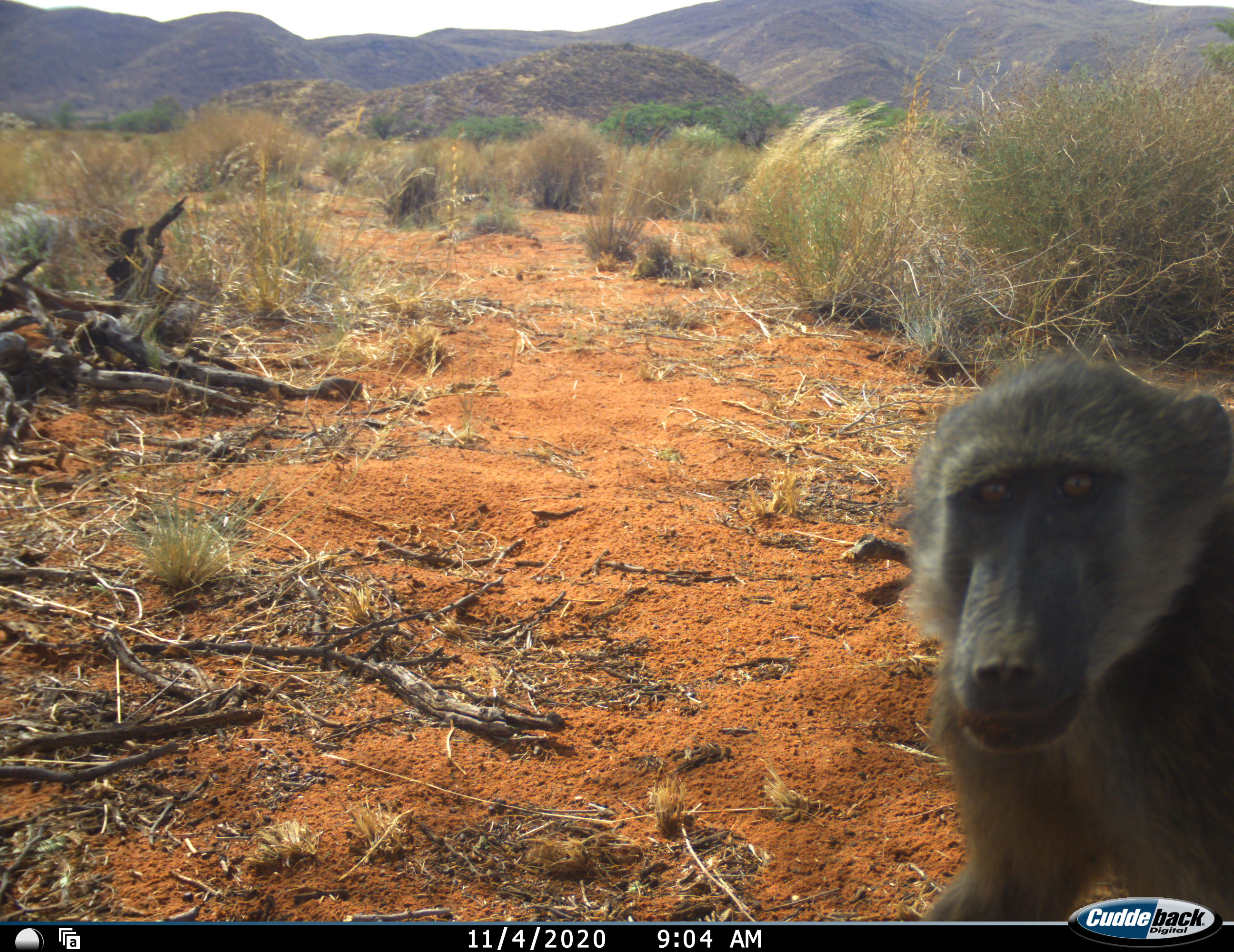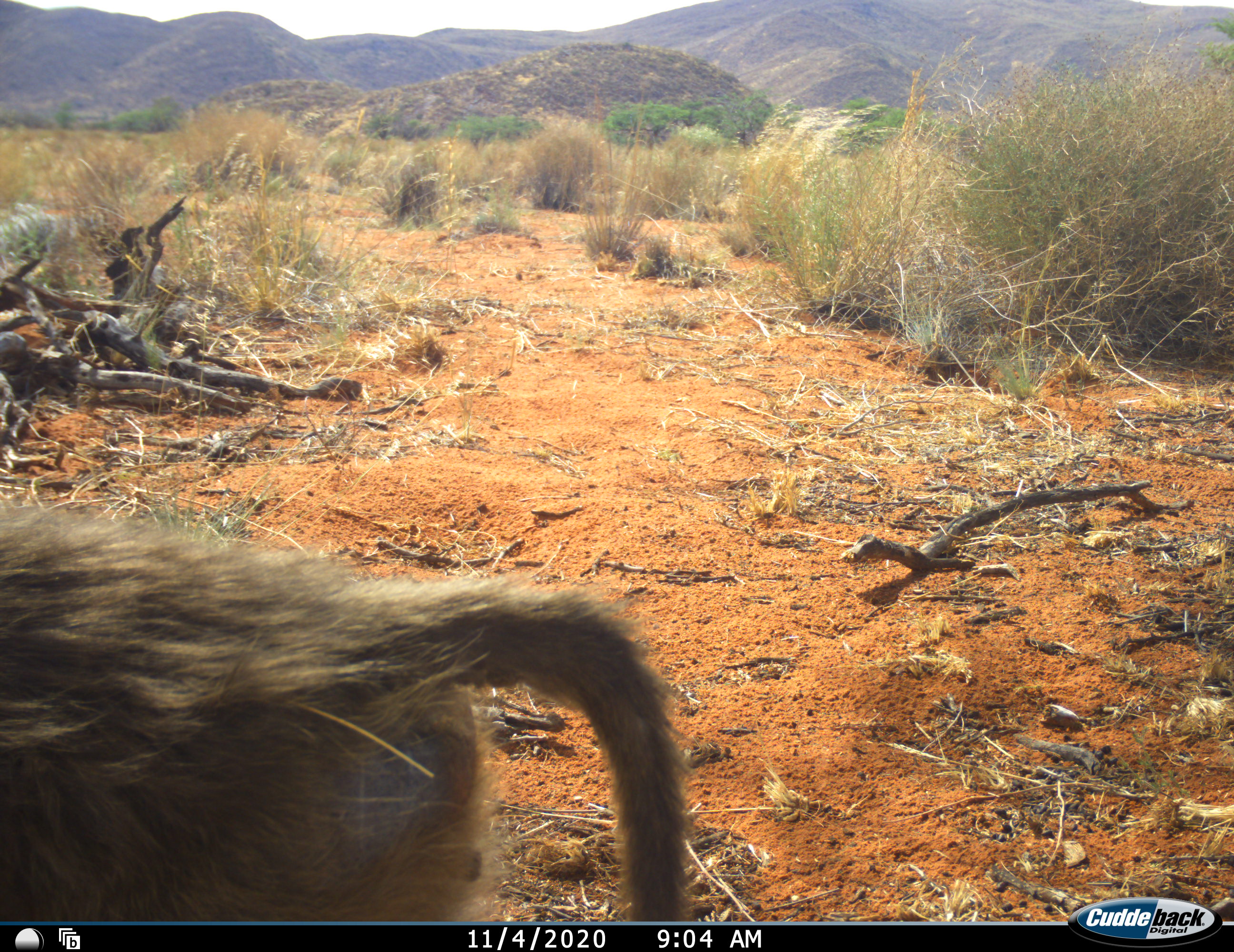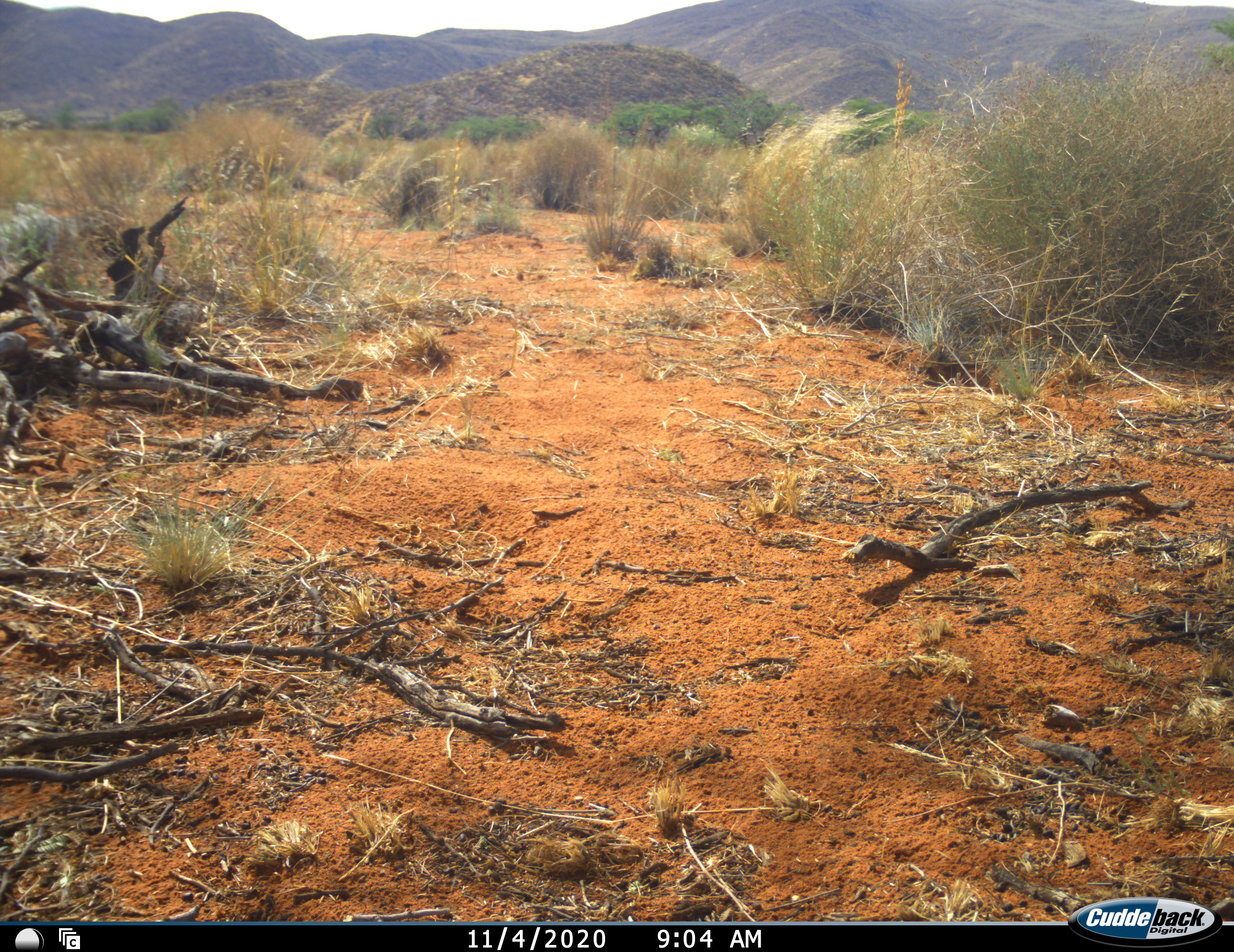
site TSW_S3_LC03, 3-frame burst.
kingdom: Animalia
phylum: Chordata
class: Mammalia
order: Primates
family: Cercopithecidae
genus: Papio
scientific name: Papio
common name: baboon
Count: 1.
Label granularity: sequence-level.